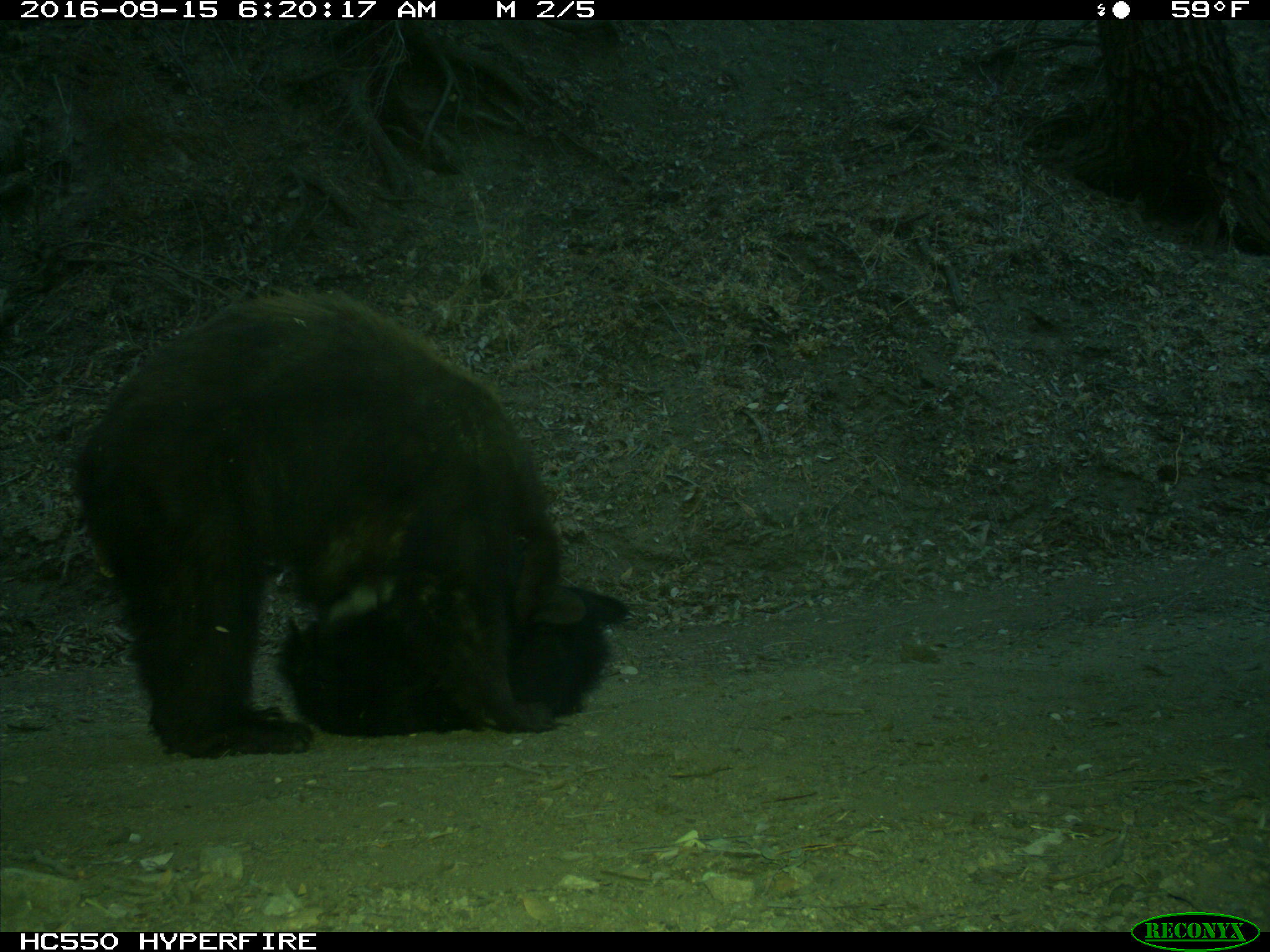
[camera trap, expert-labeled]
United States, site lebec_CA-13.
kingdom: Animalia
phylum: Chordata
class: Mammalia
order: Carnivora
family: Ursidae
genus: Ursus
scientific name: Ursus americanus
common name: american black bear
Ursus americanus (american black bear).